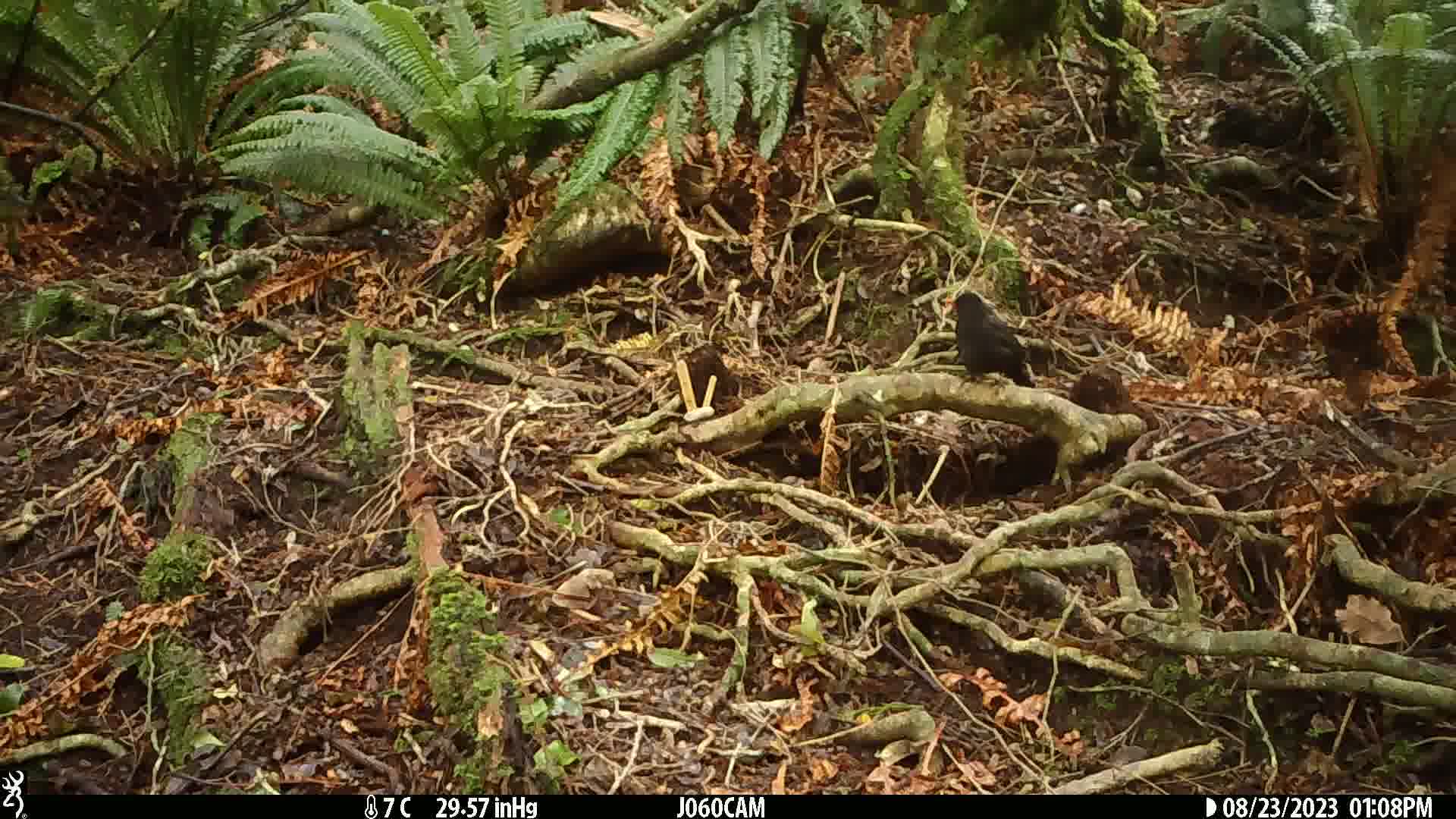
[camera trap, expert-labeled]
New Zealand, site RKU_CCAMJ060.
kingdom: Animalia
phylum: Chordata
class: Aves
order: Passeriformes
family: Turdidae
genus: Turdus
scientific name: Turdus merula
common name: eurasian blackbird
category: blackbird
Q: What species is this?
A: Blackbird (eurasian blackbird) (Turdus merula).